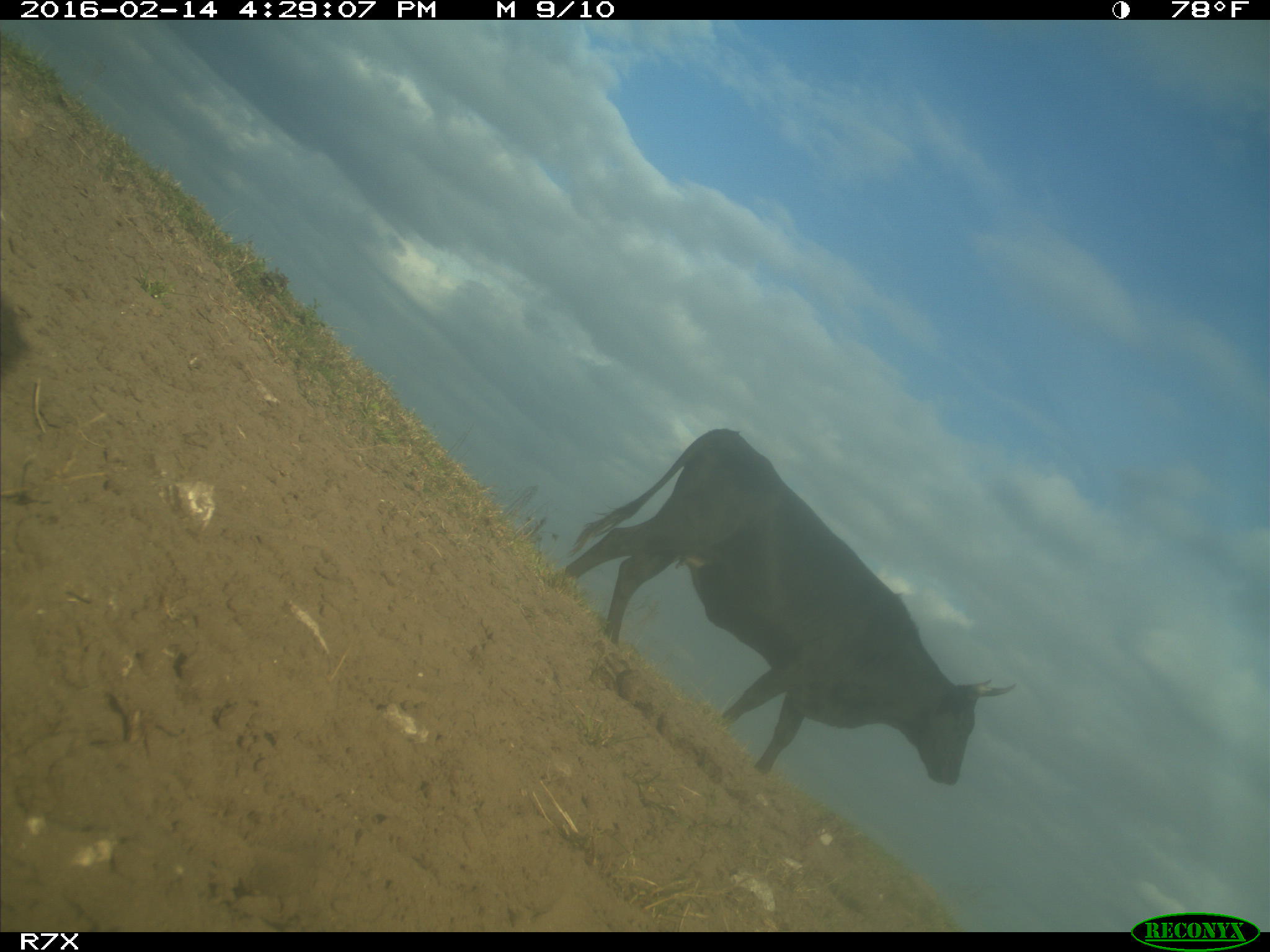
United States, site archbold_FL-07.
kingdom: Animalia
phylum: Chordata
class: Mammalia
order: Artiodactyla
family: Bovidae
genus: Bos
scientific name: Bos taurus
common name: domestic cow